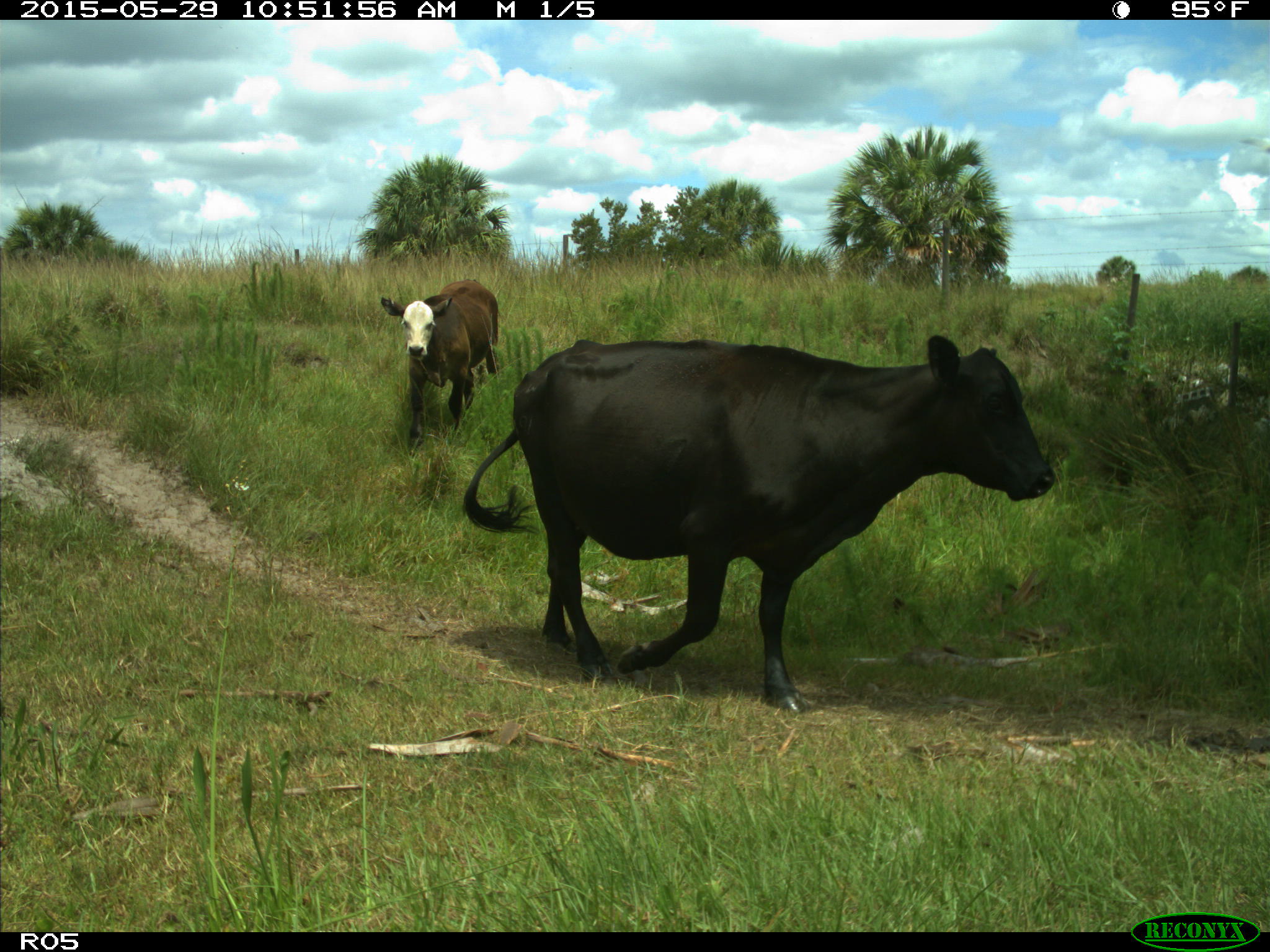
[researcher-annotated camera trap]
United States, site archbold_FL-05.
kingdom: Animalia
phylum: Chordata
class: Mammalia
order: Artiodactyla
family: Bovidae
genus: Bos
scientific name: Bos taurus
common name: domestic cow